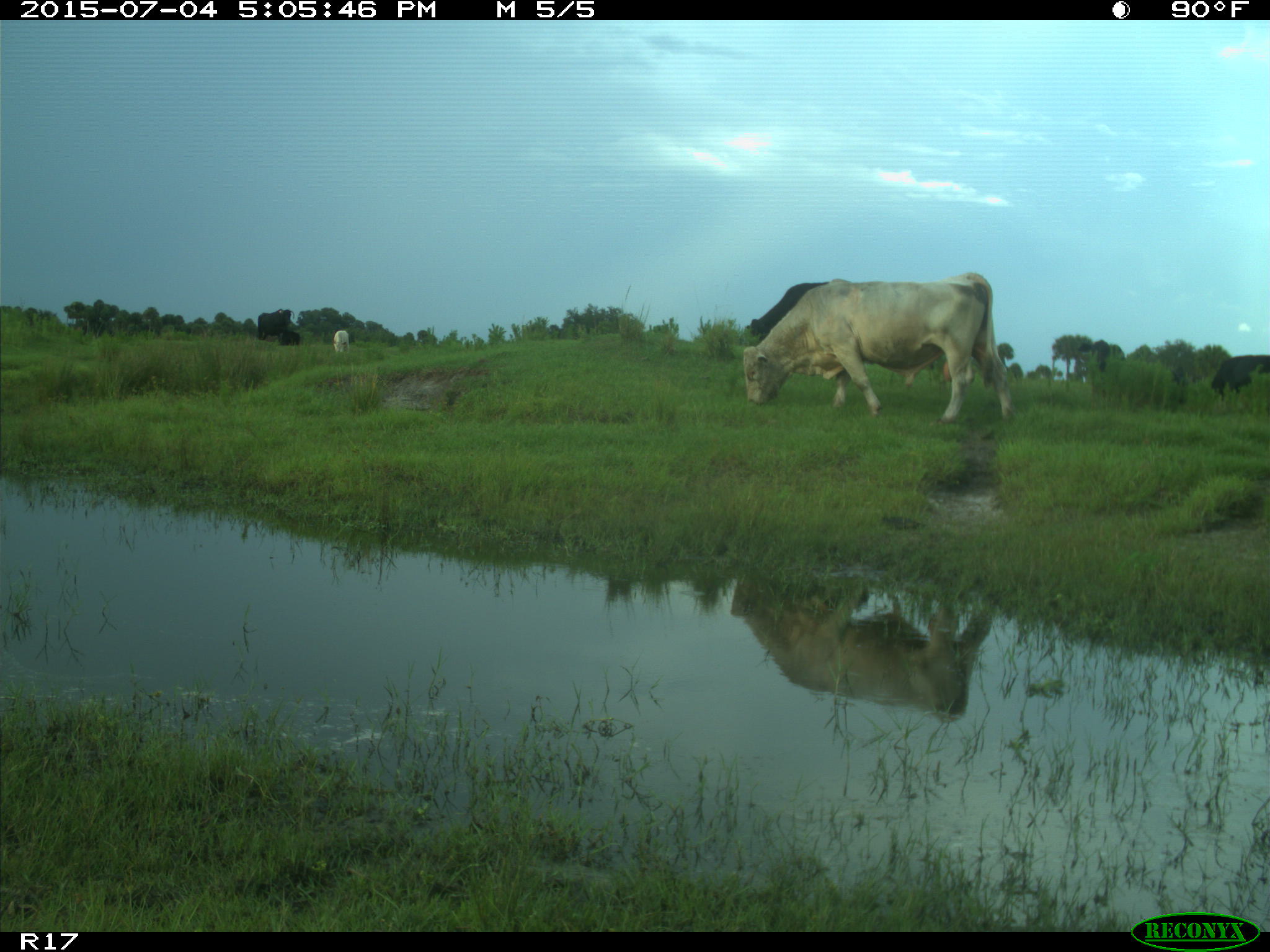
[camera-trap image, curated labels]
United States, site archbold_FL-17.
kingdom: Animalia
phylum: Chordata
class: Mammalia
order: Artiodactyla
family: Bovidae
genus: Bos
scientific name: Bos taurus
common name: domestic cow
Bos taurus (domestic cow).